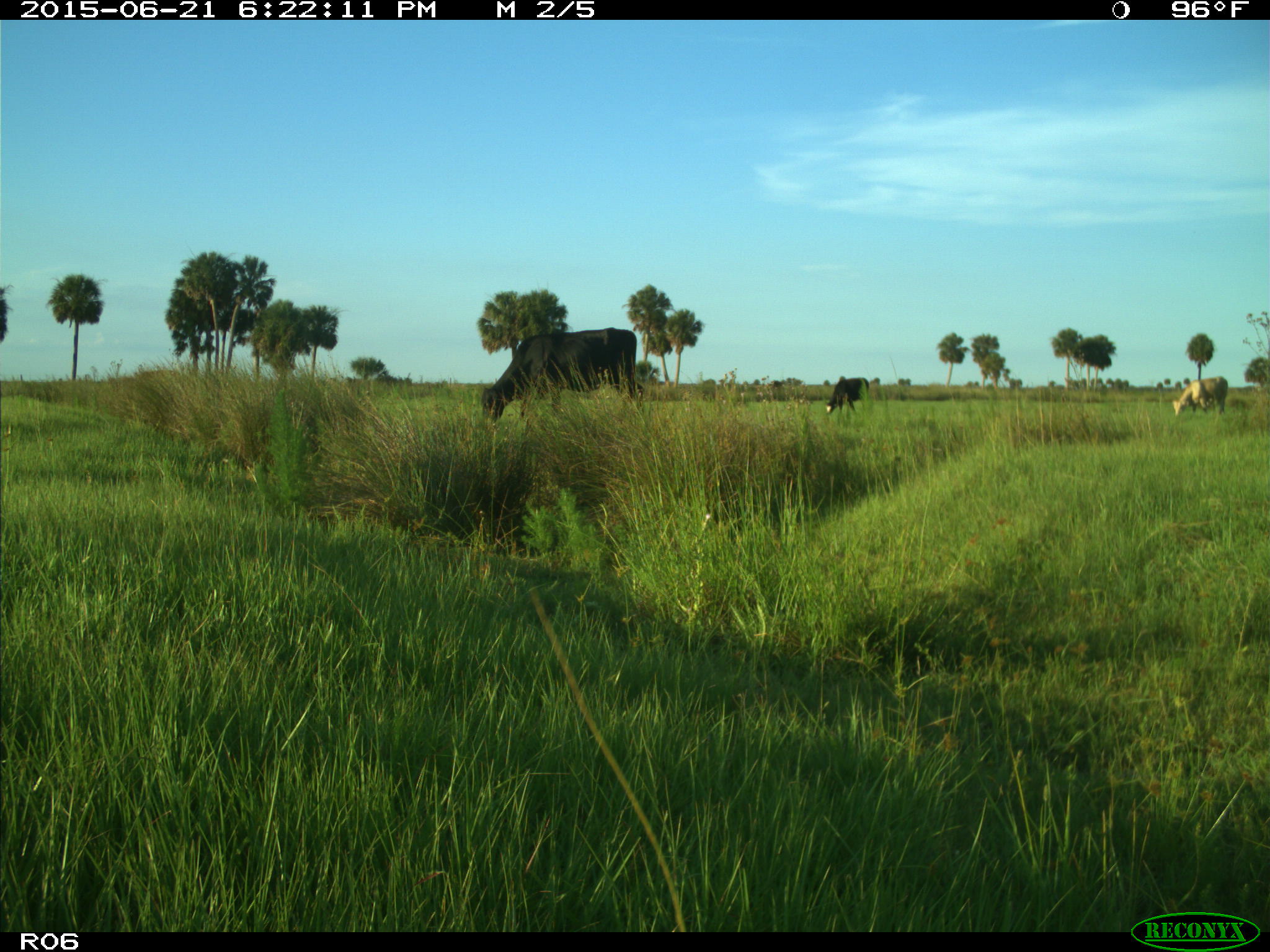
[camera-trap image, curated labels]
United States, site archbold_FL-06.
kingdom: Animalia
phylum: Chordata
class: Mammalia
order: Artiodactyla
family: Bovidae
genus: Bos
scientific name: Bos taurus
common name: domestic cow